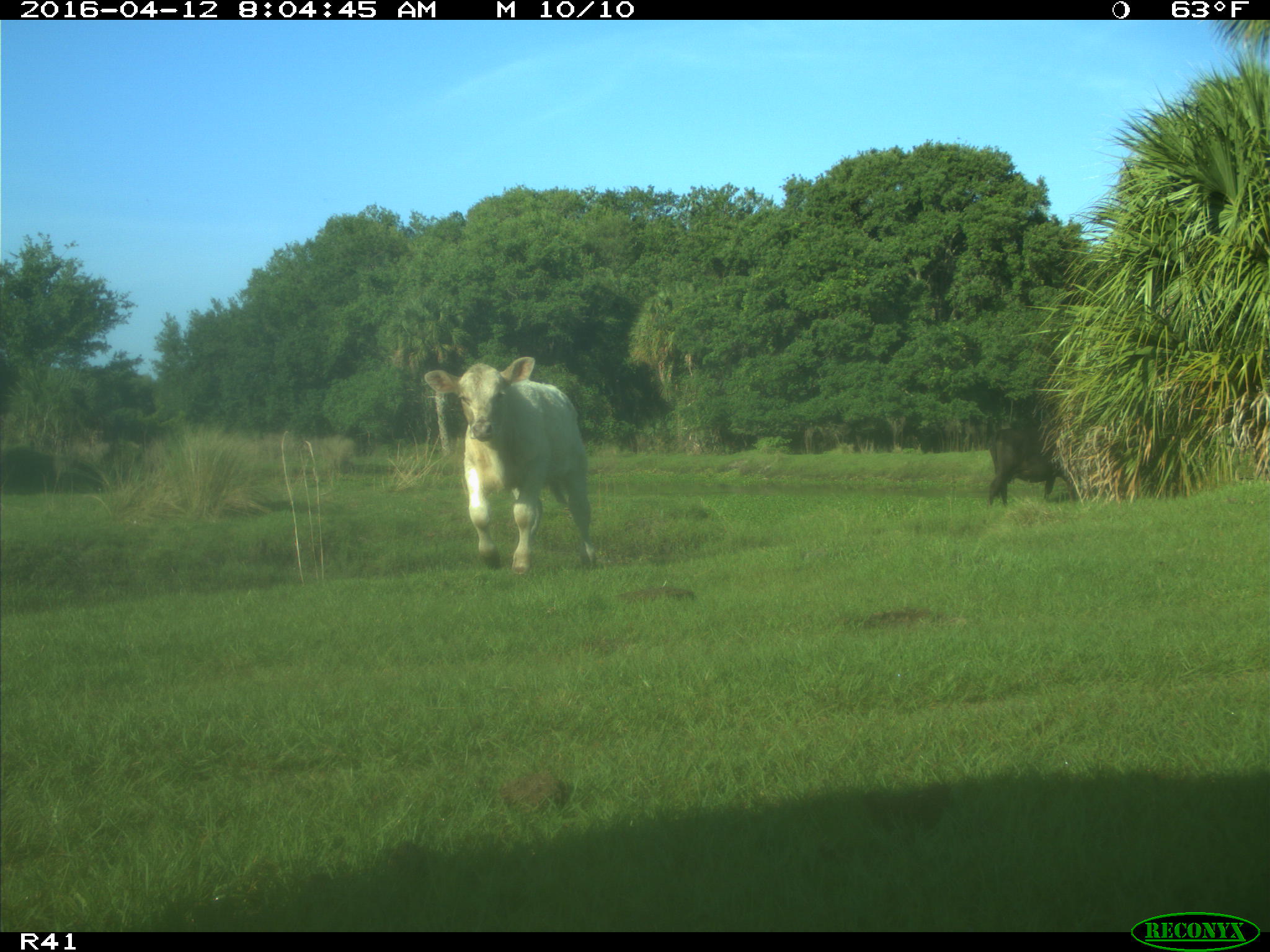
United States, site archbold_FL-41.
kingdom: Animalia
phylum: Chordata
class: Mammalia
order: Artiodactyla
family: Bovidae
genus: Bos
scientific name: Bos taurus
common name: domestic cow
Bos taurus (domestic cow).